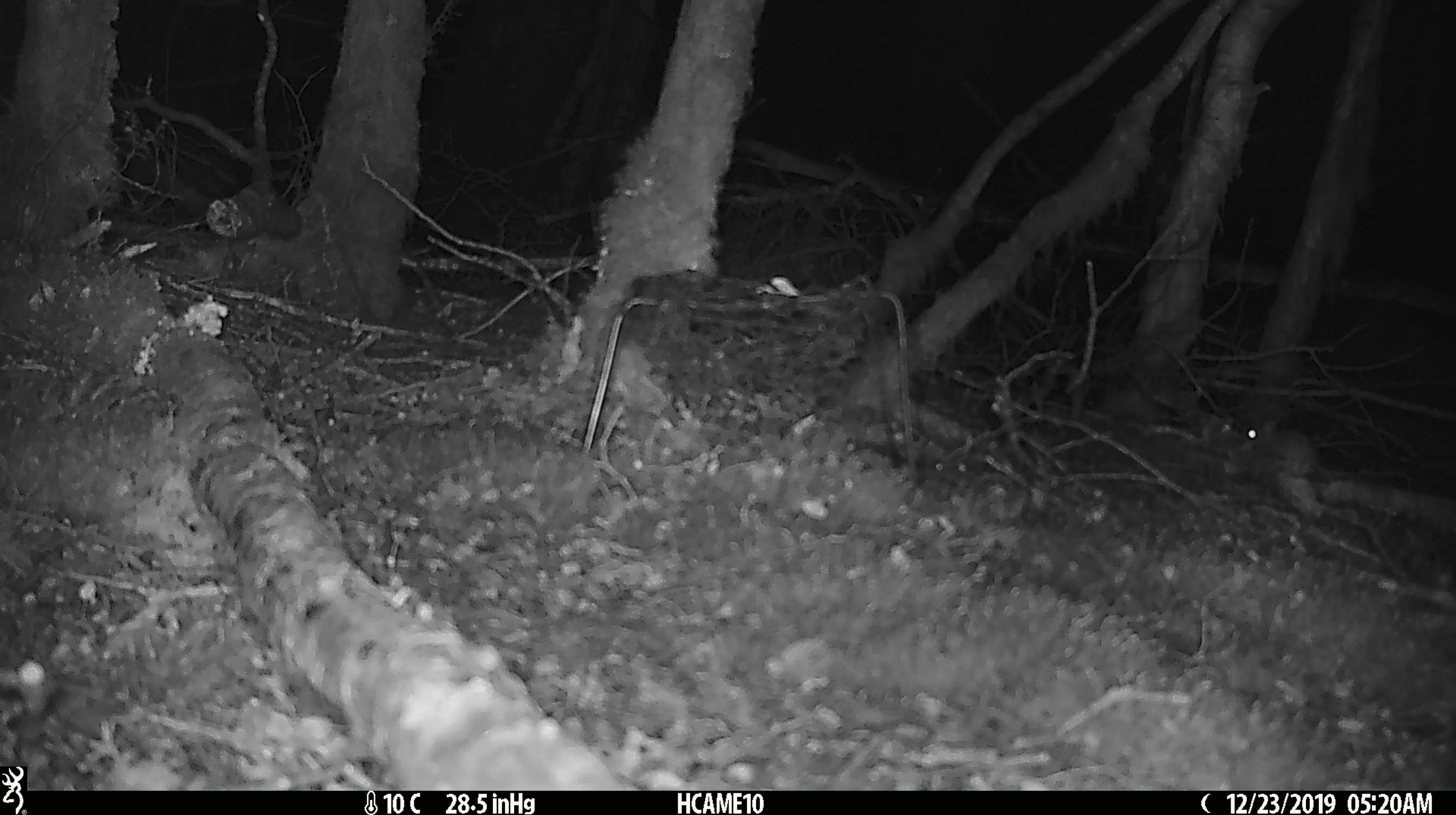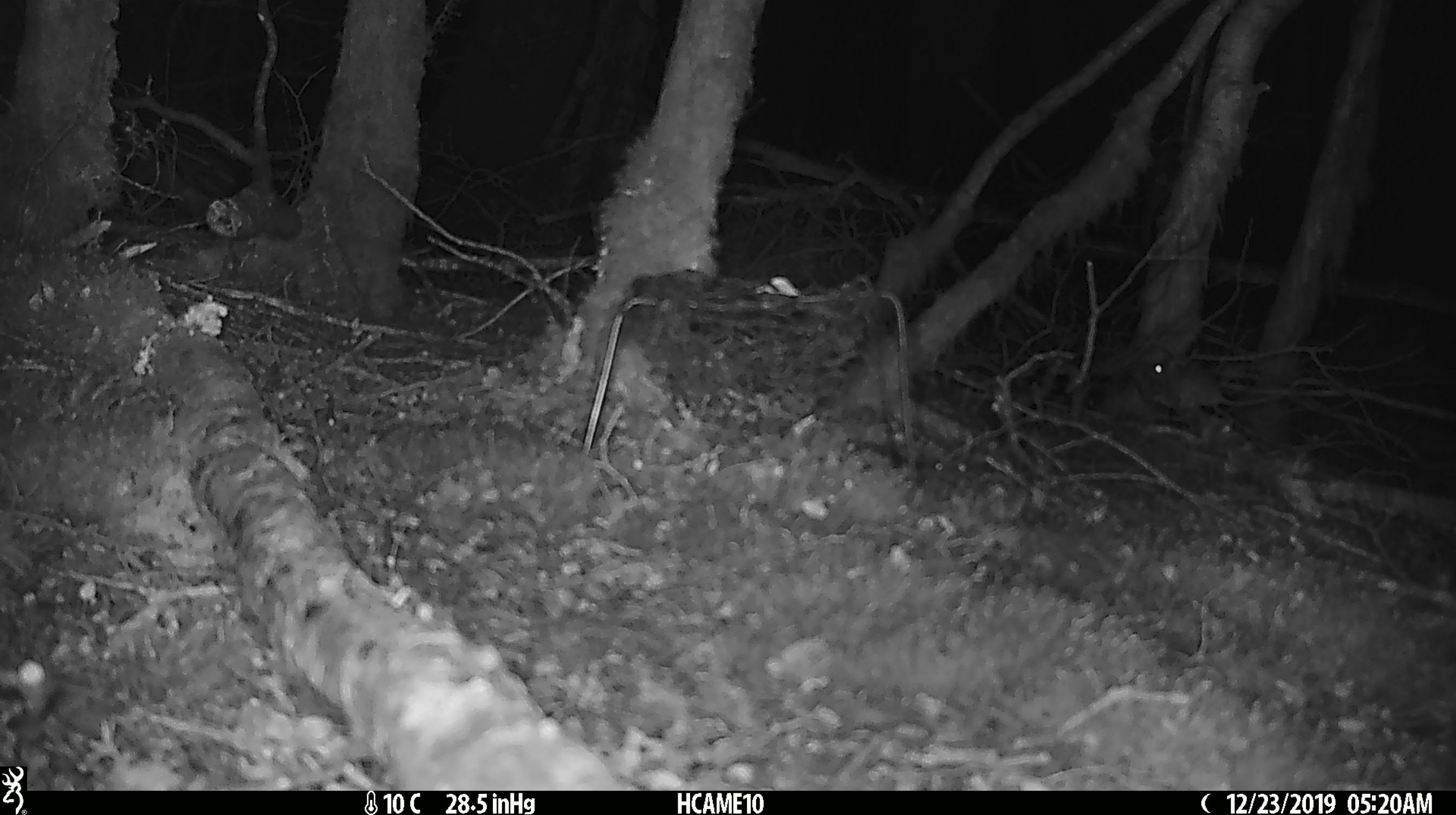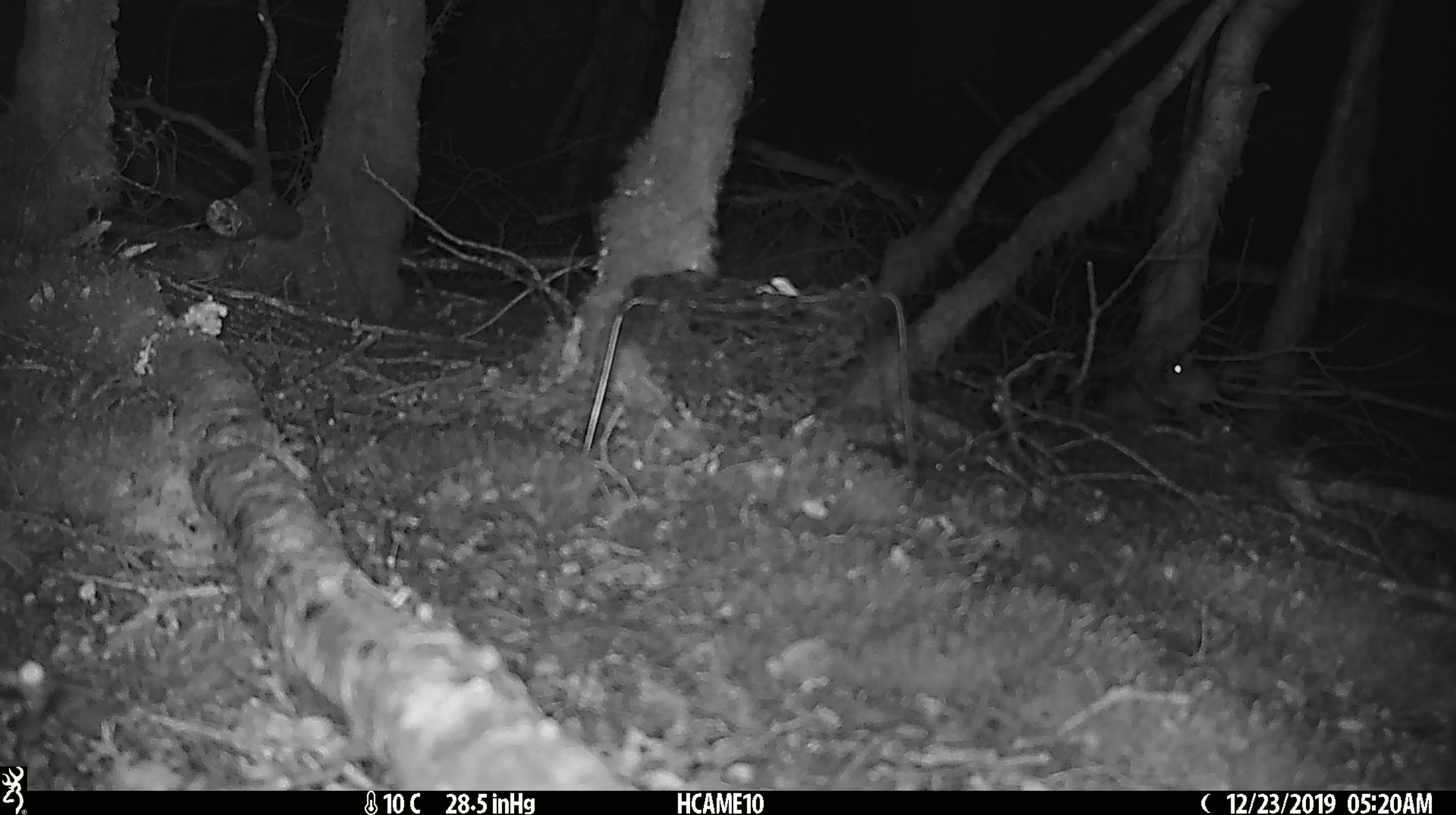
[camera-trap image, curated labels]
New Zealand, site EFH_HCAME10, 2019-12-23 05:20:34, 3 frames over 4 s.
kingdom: Animalia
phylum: Chordata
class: Mammalia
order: Rodentia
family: Muridae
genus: Mus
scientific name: Mus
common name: mouse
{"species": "mouse (Mus)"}